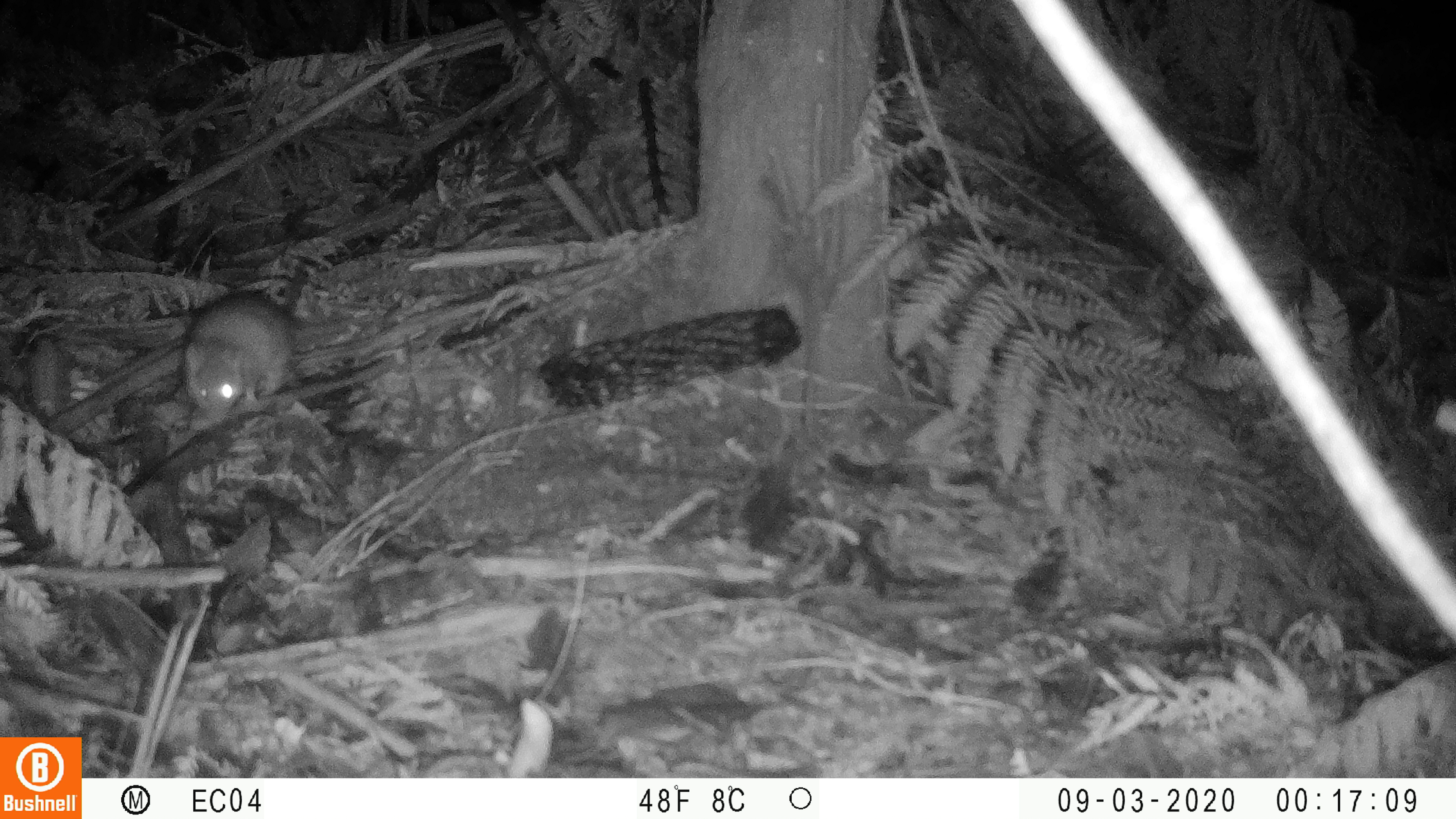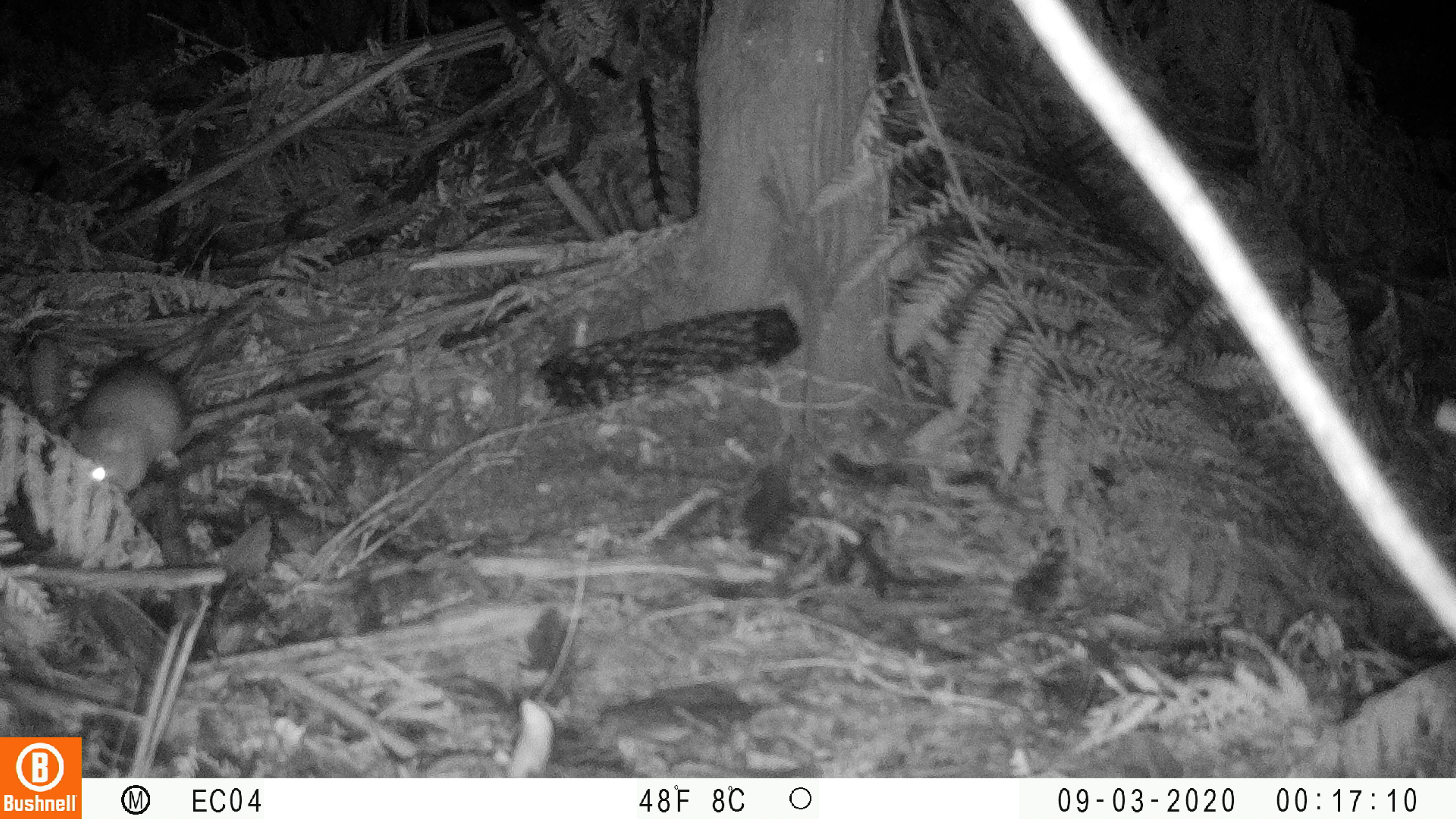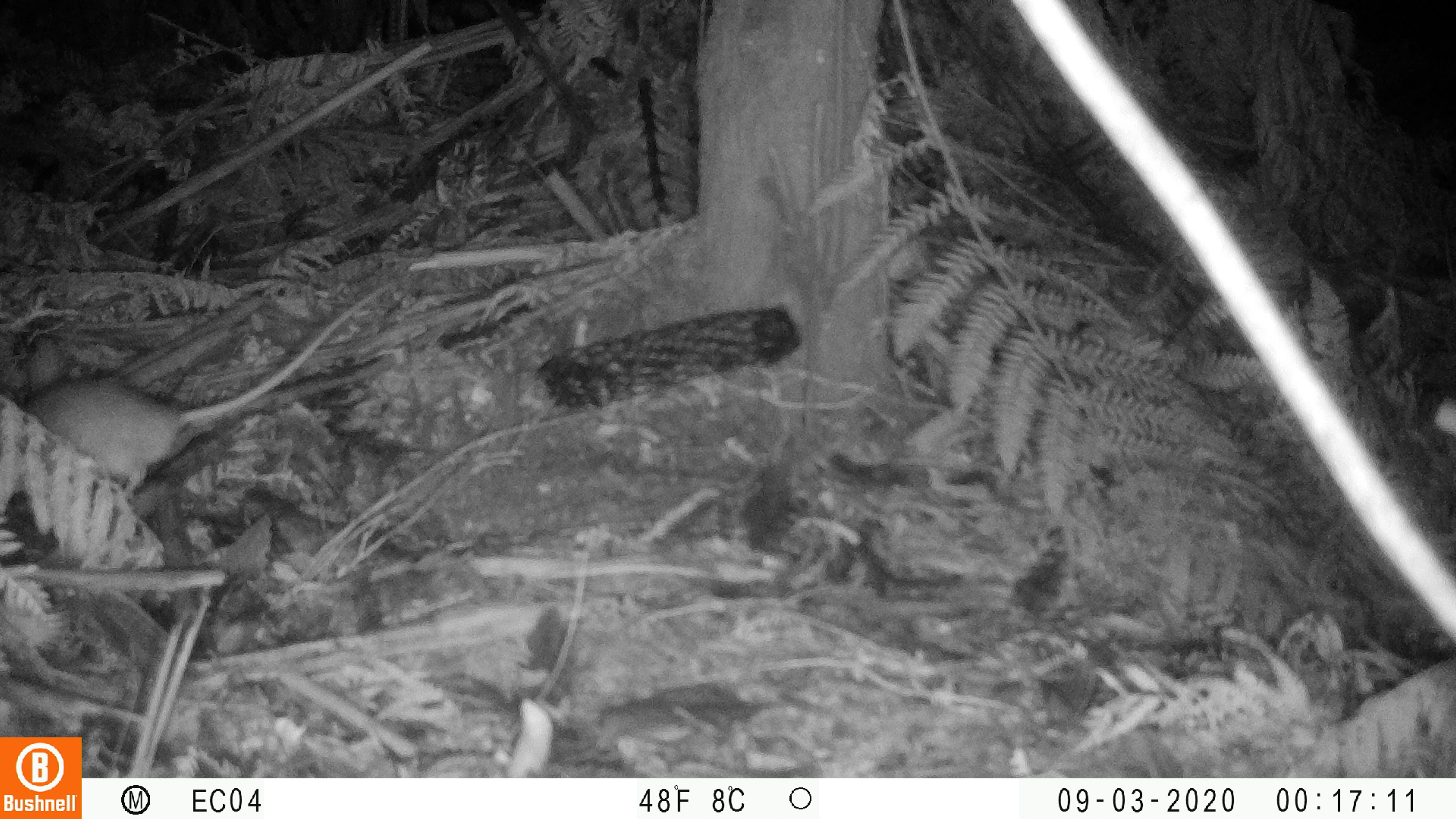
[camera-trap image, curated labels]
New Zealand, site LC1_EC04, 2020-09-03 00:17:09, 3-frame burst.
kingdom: Animalia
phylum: Chordata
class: Mammalia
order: Rodentia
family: Muridae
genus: Rattus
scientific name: Rattus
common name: rat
Rat (Rattus).